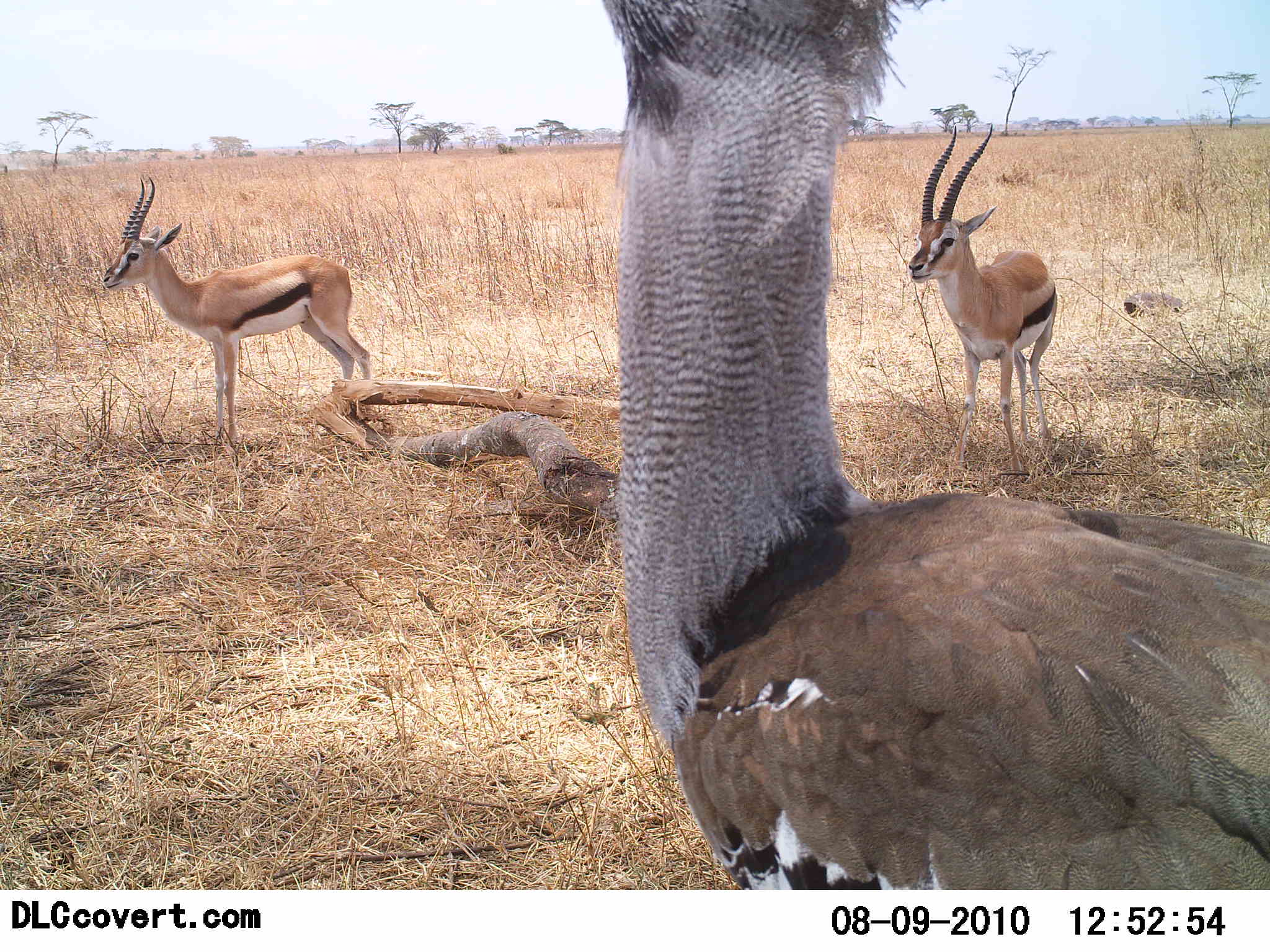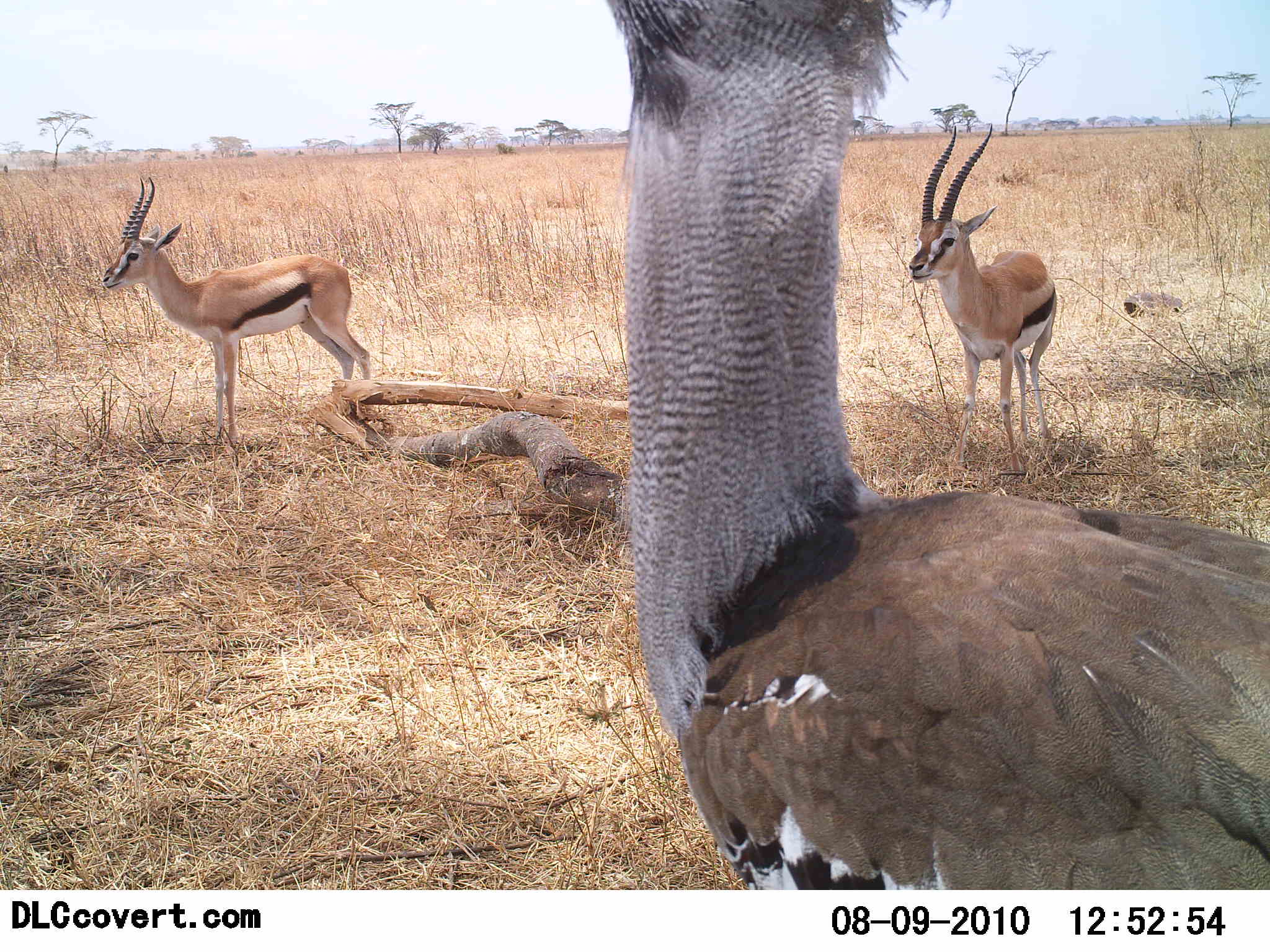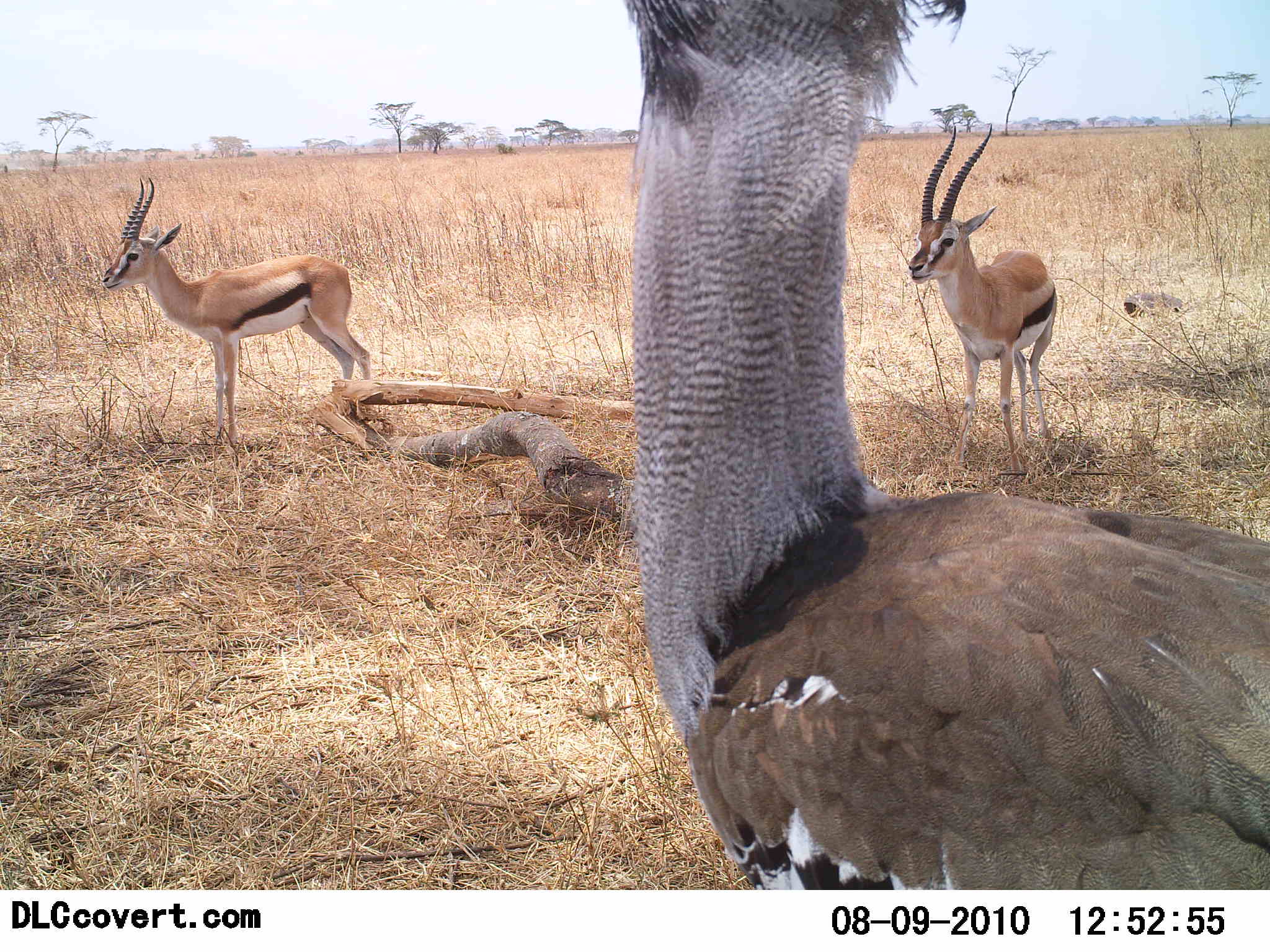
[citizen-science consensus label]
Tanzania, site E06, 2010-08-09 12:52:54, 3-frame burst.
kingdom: Animalia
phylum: Chordata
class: Mammalia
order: Artiodactyla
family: Bovidae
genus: Eudorcas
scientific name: Eudorcas thomsonii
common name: thomson's gazelle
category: gazellethomsons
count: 2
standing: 100%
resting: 0%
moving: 0%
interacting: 0%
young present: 0%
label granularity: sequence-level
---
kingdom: Animalia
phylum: Chordata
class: Aves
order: Otidiformes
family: Otididae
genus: Ardeotis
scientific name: Ardeotis kori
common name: kori bustard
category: koribustard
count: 1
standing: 100%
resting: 0%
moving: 0%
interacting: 0%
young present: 0%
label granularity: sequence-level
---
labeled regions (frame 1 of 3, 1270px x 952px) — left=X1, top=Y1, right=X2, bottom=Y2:
animal: left=599, top=1, right=1270, bottom=891; left=100, top=175, right=371, bottom=449; left=906, top=125, right=1058, bottom=472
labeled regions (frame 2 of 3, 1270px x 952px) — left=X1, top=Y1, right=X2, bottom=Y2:
animal: left=598, top=1, right=1270, bottom=891; left=101, top=176, right=372, bottom=443; left=910, top=126, right=1058, bottom=473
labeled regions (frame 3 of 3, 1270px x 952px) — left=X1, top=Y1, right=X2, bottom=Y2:
animal: left=618, top=0, right=1270, bottom=891; left=101, top=176, right=372, bottom=449; left=907, top=124, right=1058, bottom=476